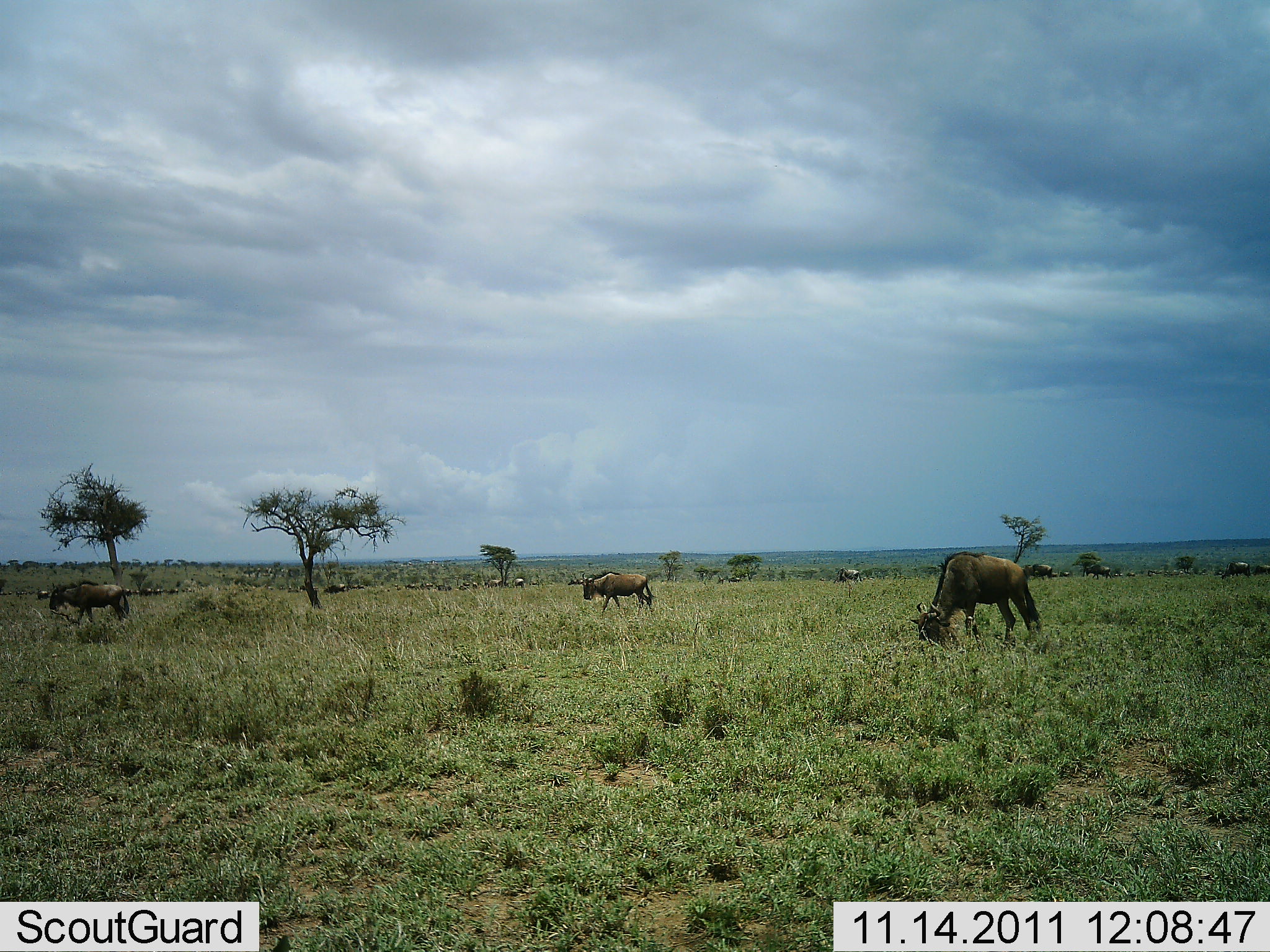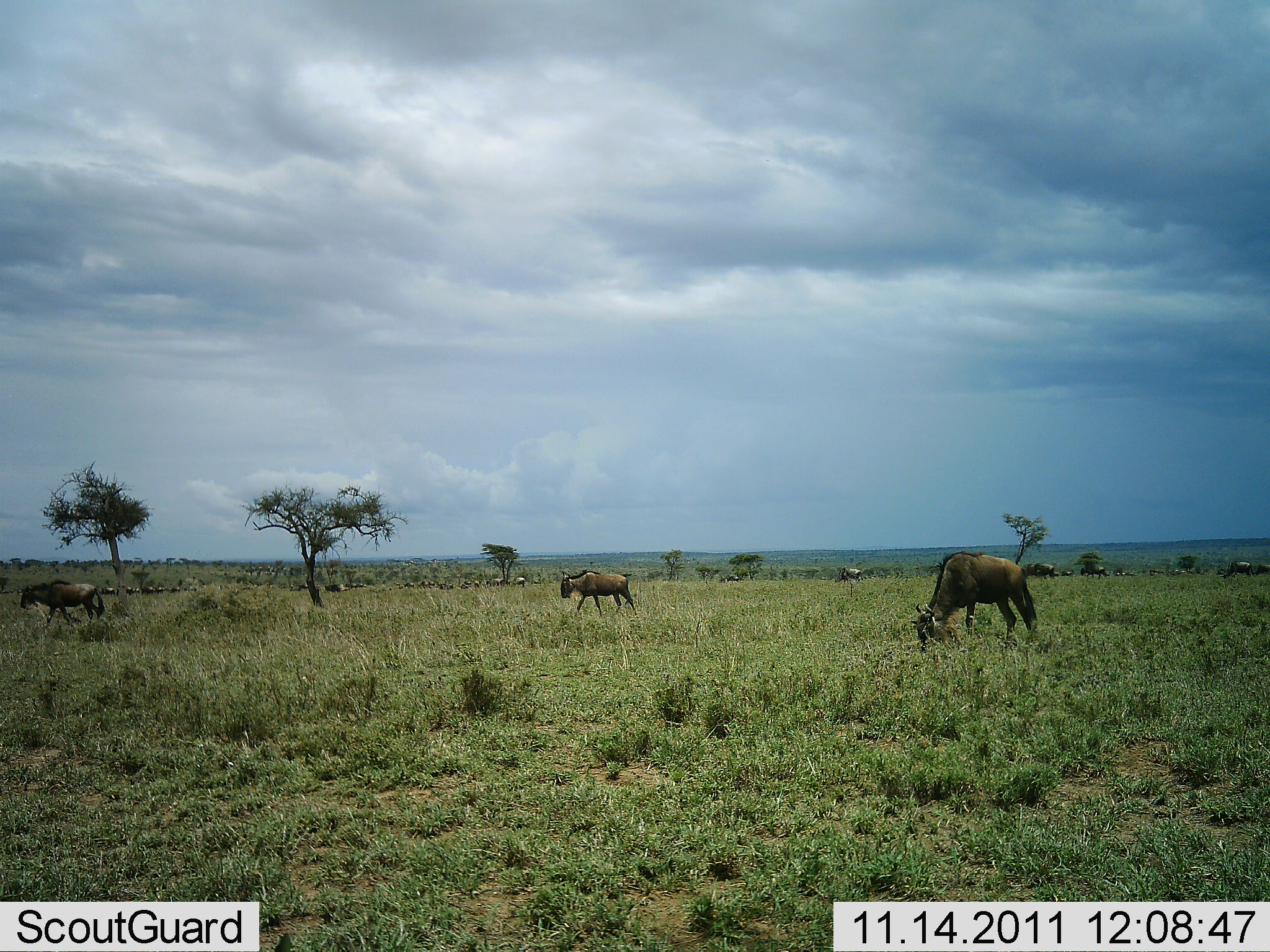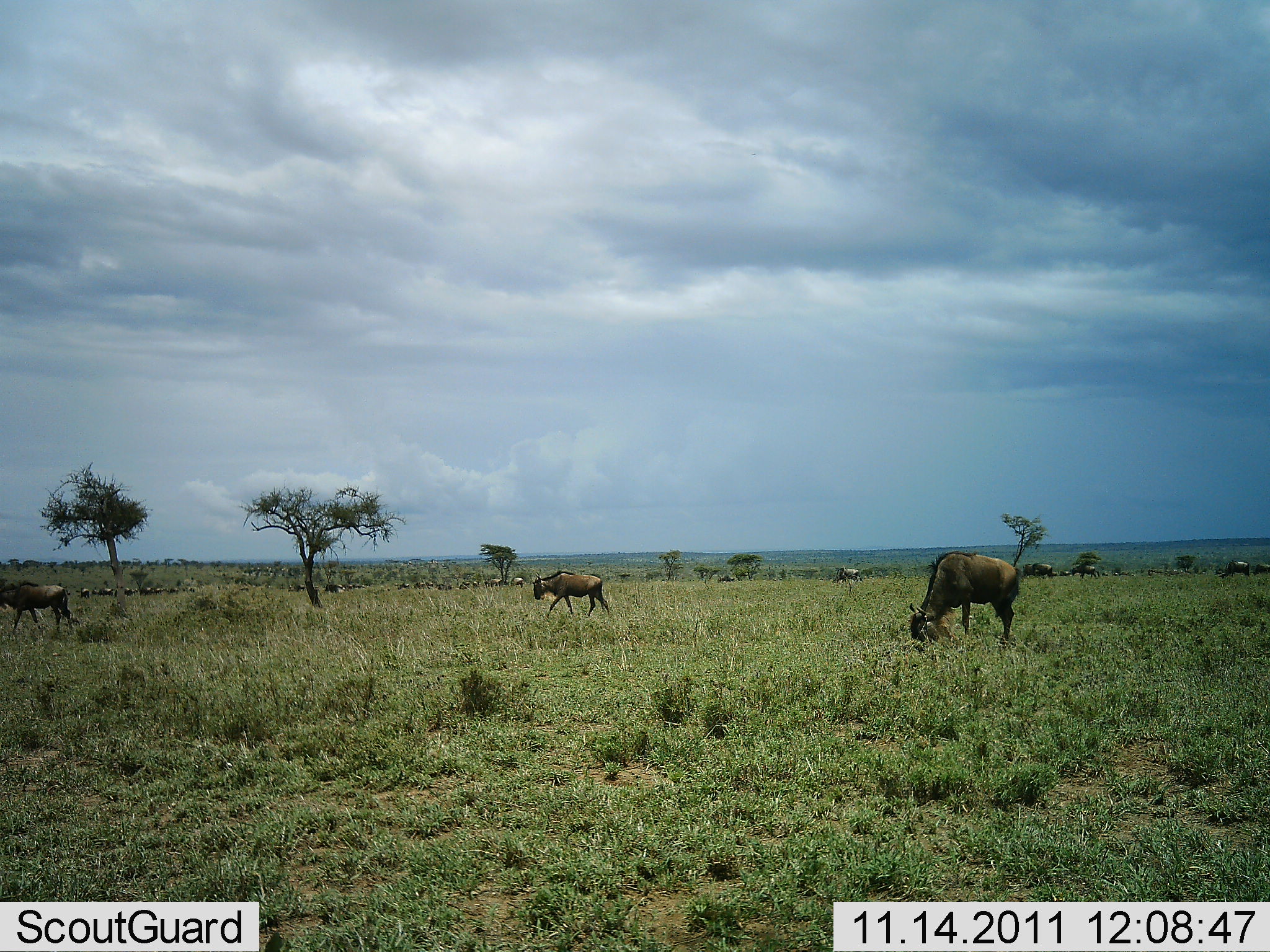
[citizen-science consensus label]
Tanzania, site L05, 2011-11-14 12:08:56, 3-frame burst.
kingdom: Animalia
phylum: Chordata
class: Mammalia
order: Artiodactyla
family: Bovidae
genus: Connochaetes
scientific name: Connochaetes taurinus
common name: blue wildebeest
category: wildebeest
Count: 11-50.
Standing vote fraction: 54%.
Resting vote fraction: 0%.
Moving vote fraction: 77%.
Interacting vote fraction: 0%.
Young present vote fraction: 0%.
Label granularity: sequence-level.